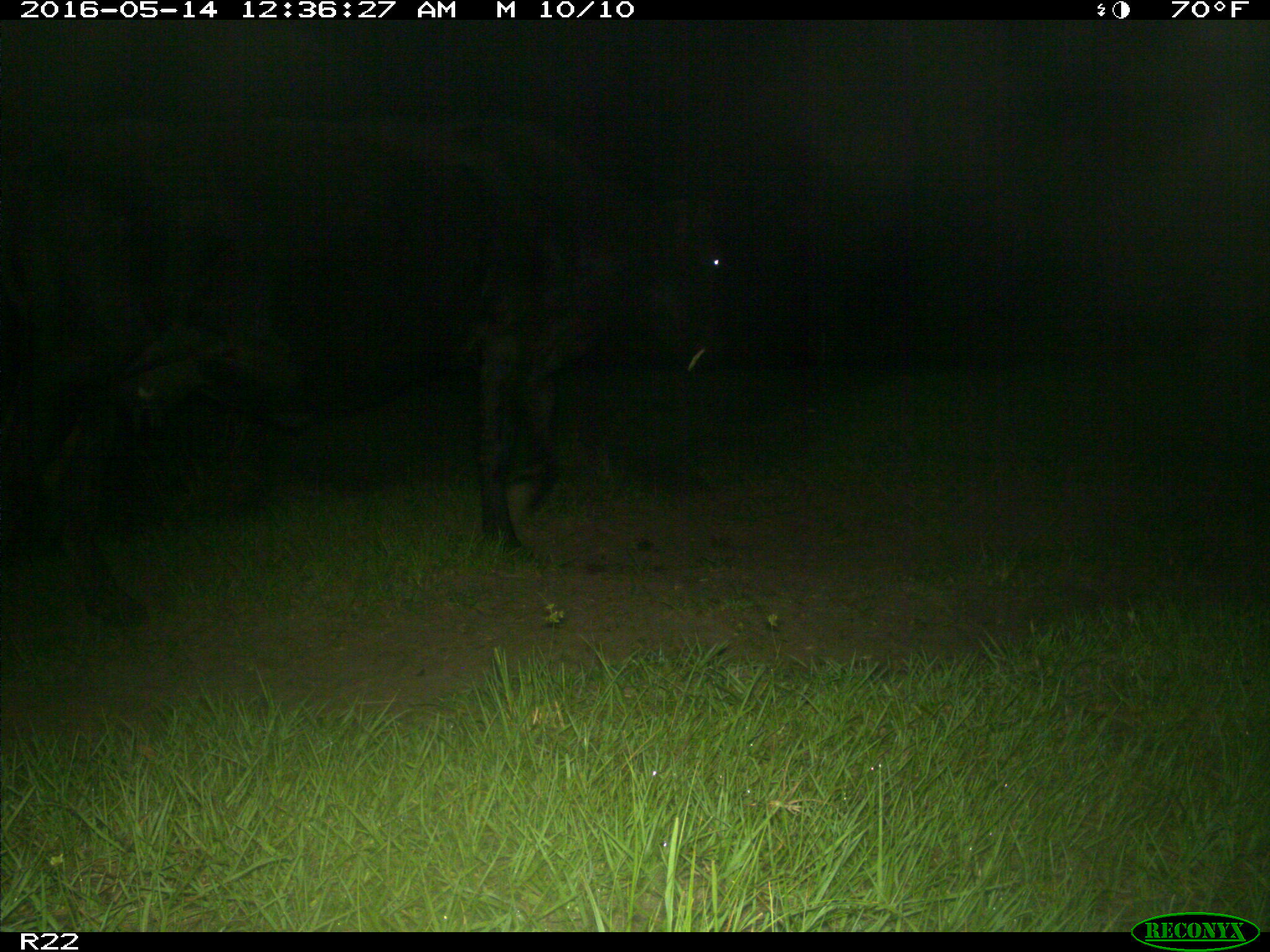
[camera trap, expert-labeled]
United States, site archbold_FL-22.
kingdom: Animalia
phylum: Chordata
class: Mammalia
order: Artiodactyla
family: Bovidae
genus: Bos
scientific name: Bos taurus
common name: domestic cow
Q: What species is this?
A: Bos taurus (domestic cow).